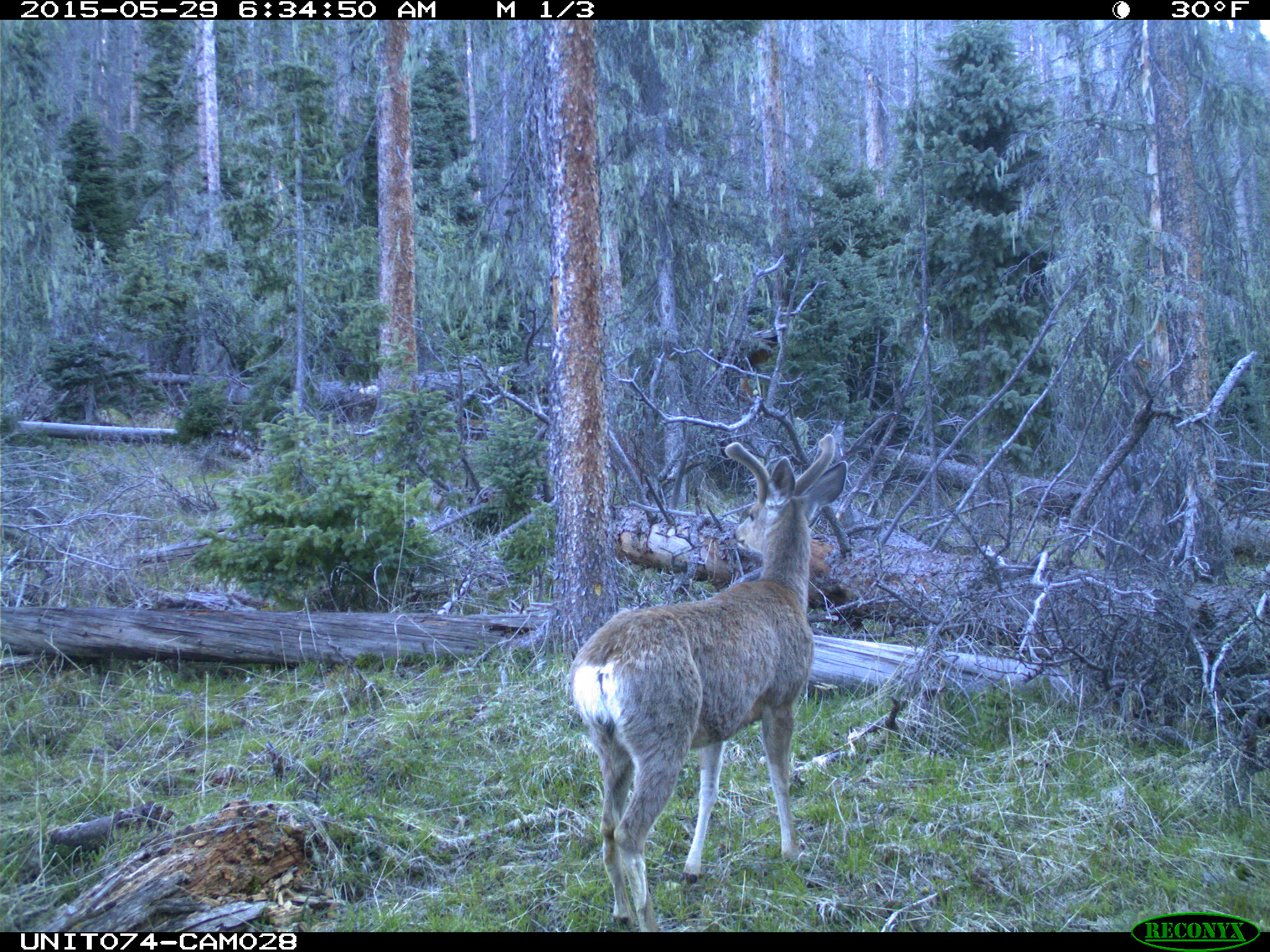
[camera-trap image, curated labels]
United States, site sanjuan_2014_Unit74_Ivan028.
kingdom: Animalia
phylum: Chordata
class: Mammalia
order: Artiodactyla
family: Cervidae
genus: Odocoileus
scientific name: Odocoileus hemionus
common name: mule deer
Odocoileus hemionus (mule deer).